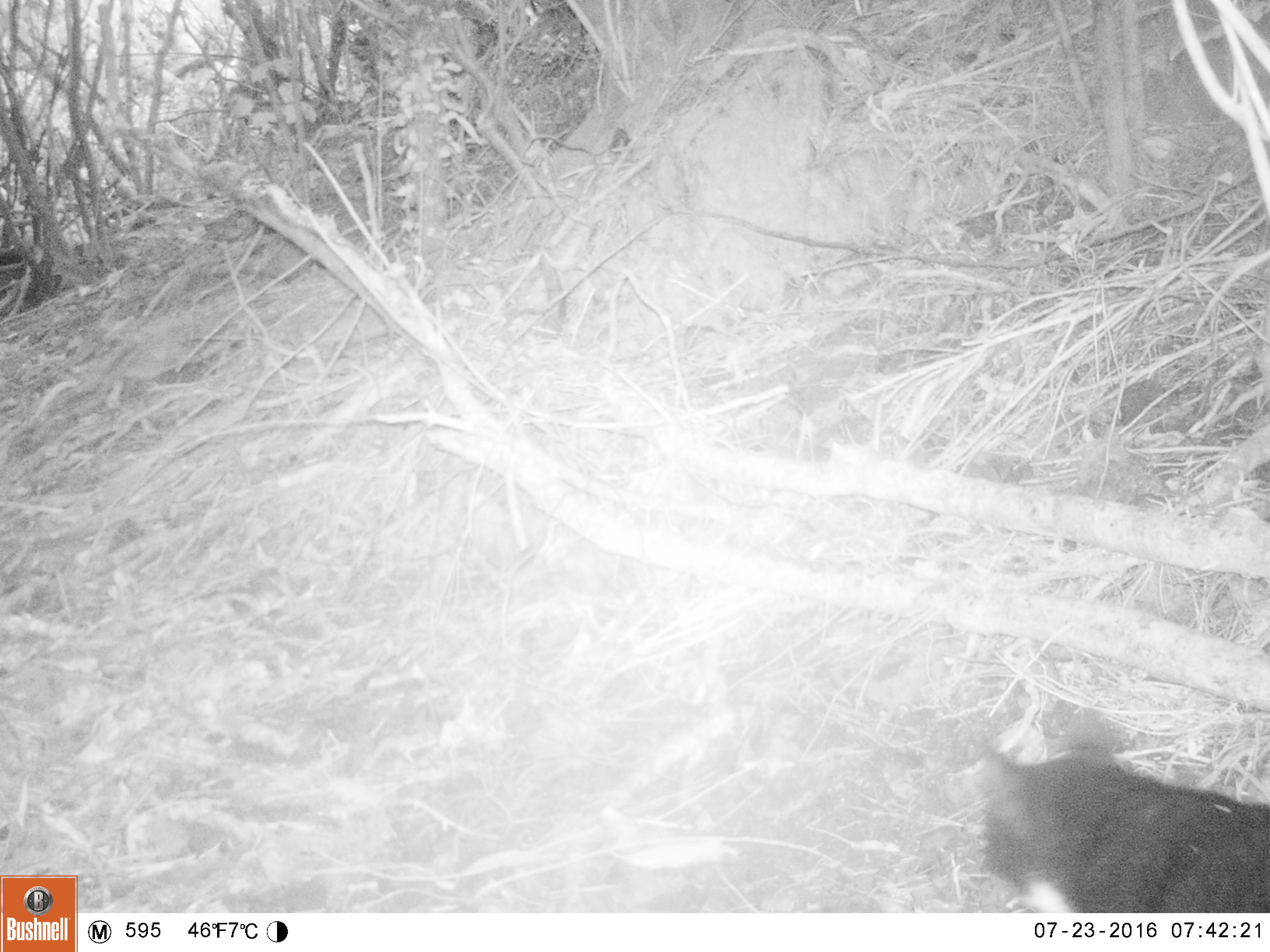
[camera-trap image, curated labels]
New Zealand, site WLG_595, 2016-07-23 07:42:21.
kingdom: Animalia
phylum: Chordata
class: Mammalia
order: Carnivora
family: Felidae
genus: Felis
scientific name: Felis catus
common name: domestic cat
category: cat